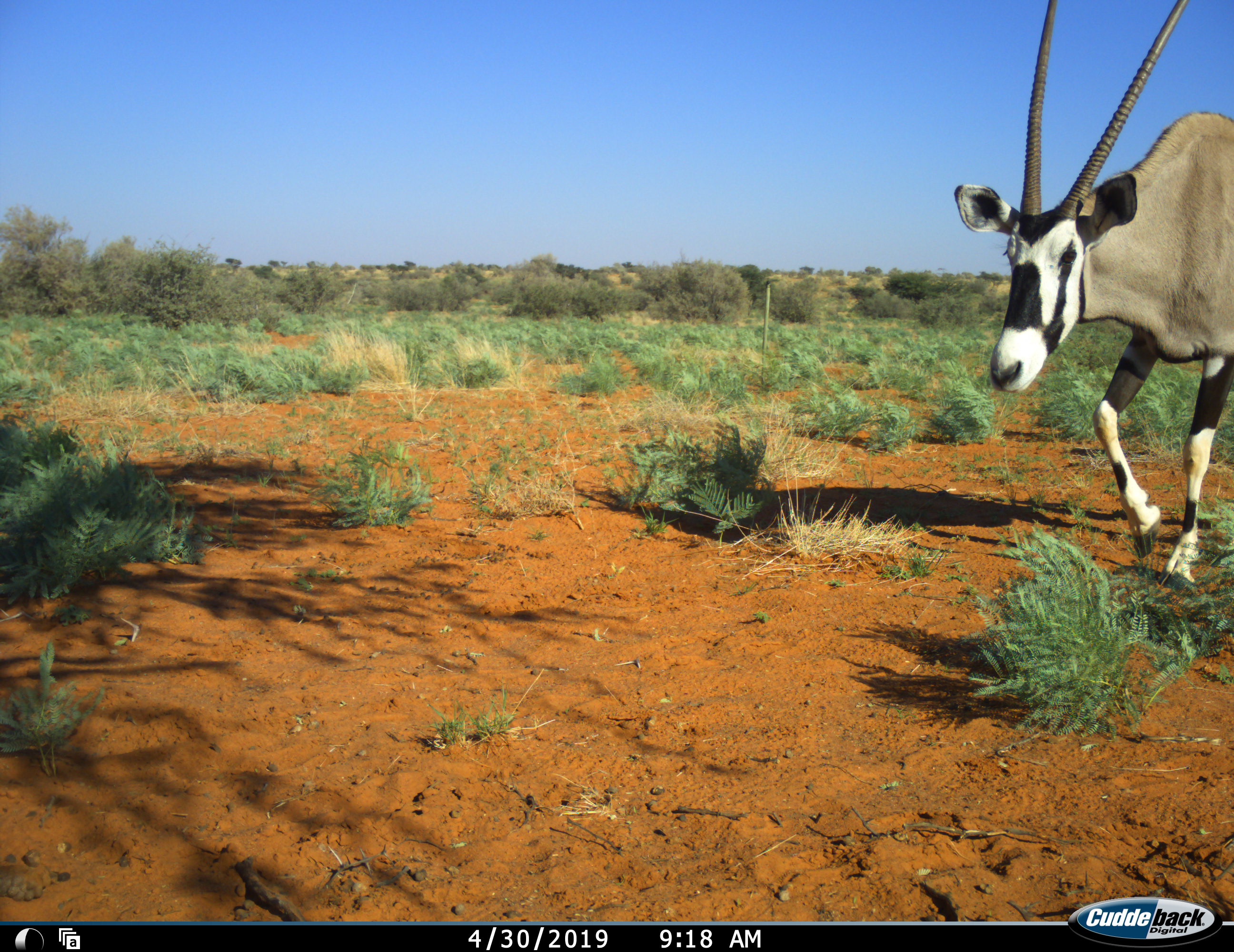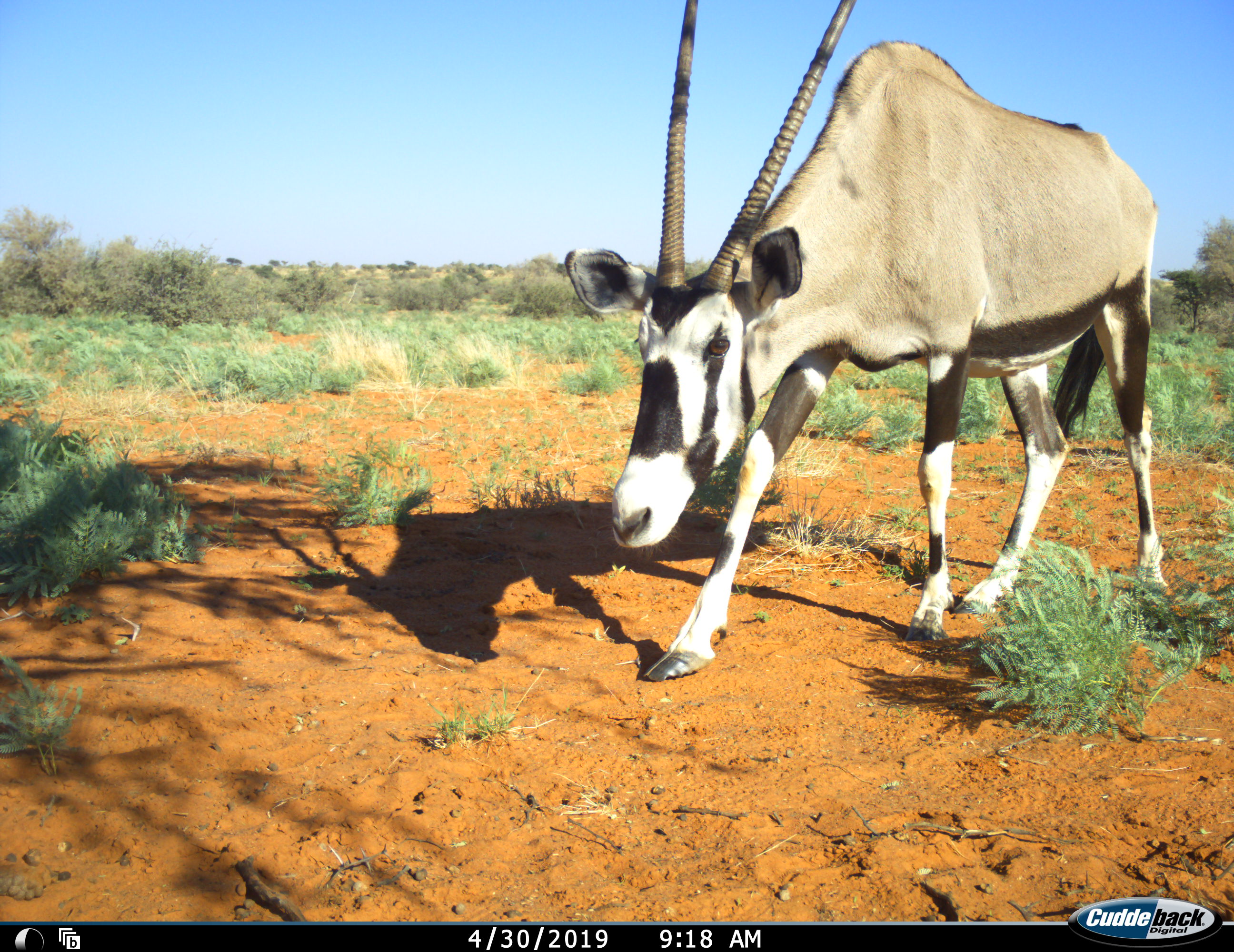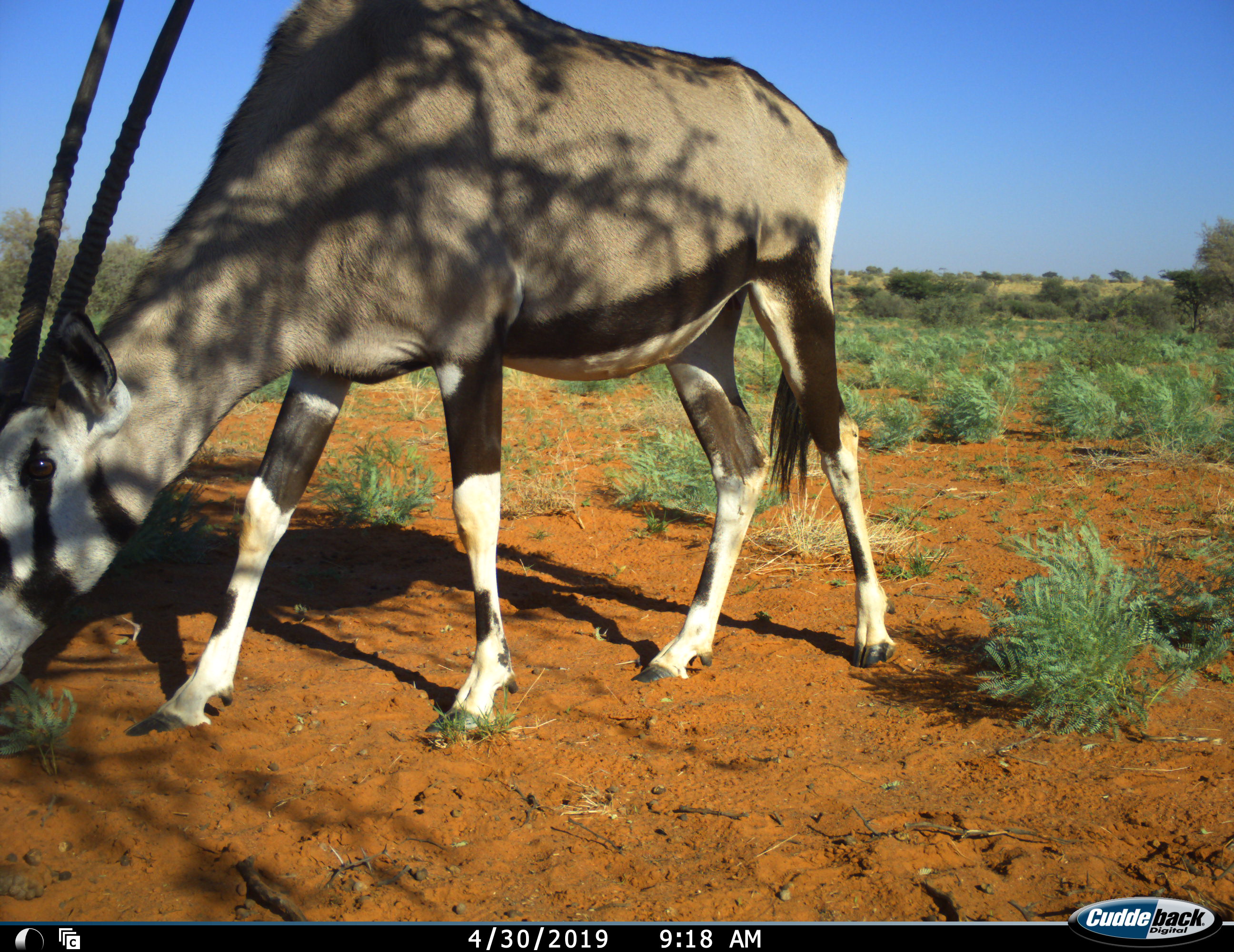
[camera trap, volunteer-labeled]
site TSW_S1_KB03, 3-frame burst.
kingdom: Animalia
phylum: Chordata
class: Mammalia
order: Artiodactyla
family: Bovidae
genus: Oryx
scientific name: Oryx gazella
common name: gemsbok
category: oryx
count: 1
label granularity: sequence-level